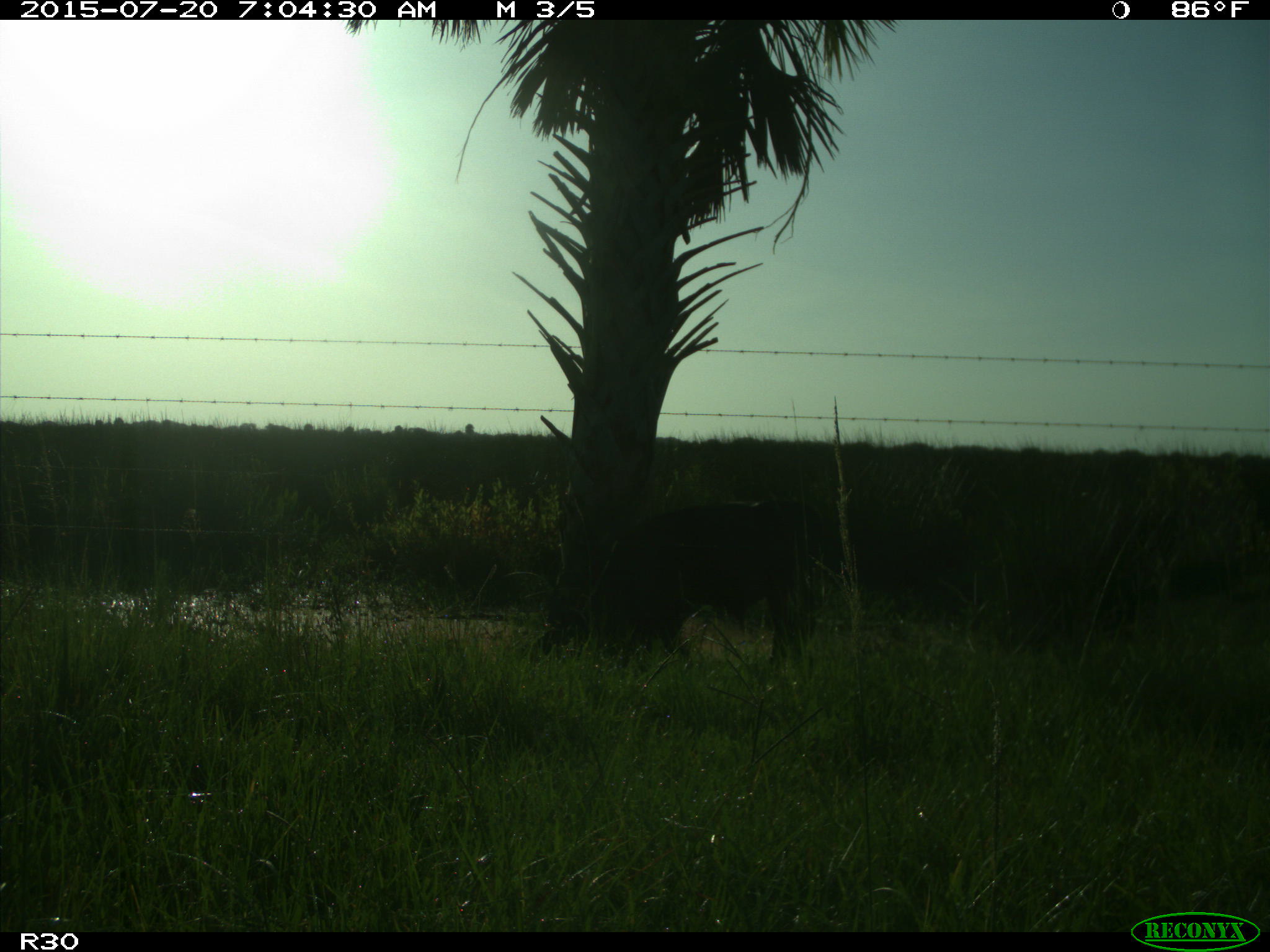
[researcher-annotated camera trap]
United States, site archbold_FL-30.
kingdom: Animalia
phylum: Chordata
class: Mammalia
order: Artiodactyla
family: Bovidae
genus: Bos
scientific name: Bos taurus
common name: domestic cow